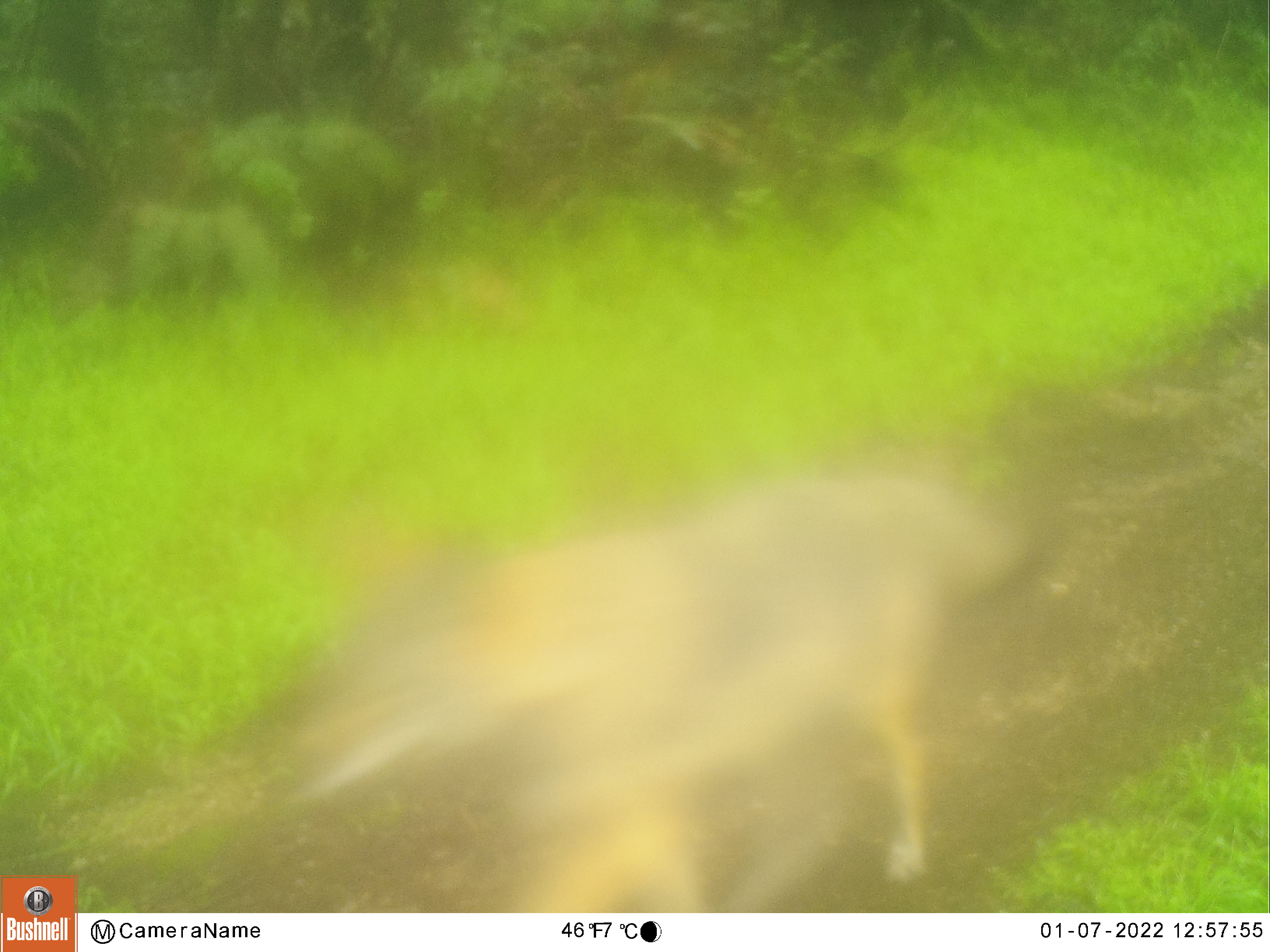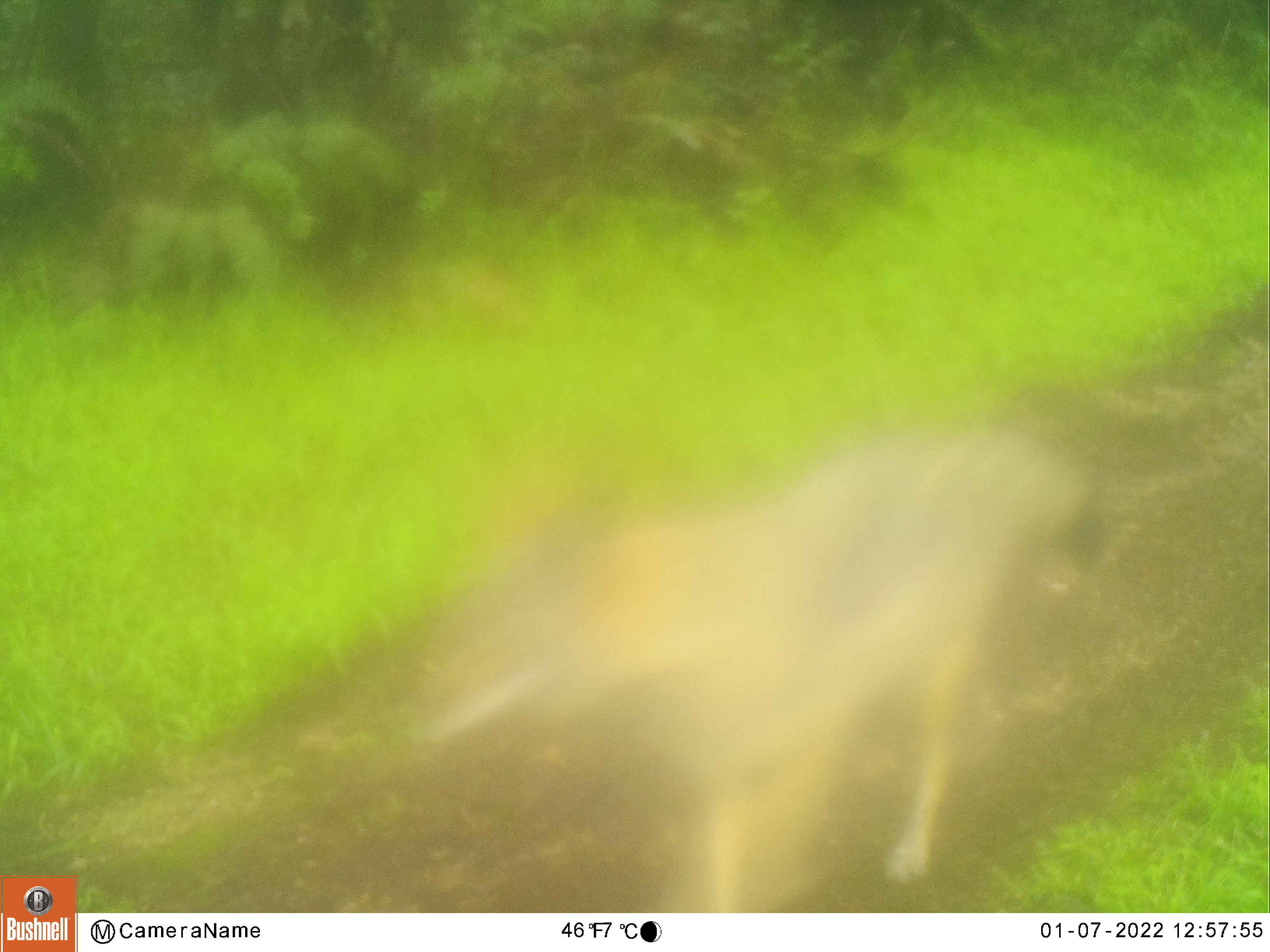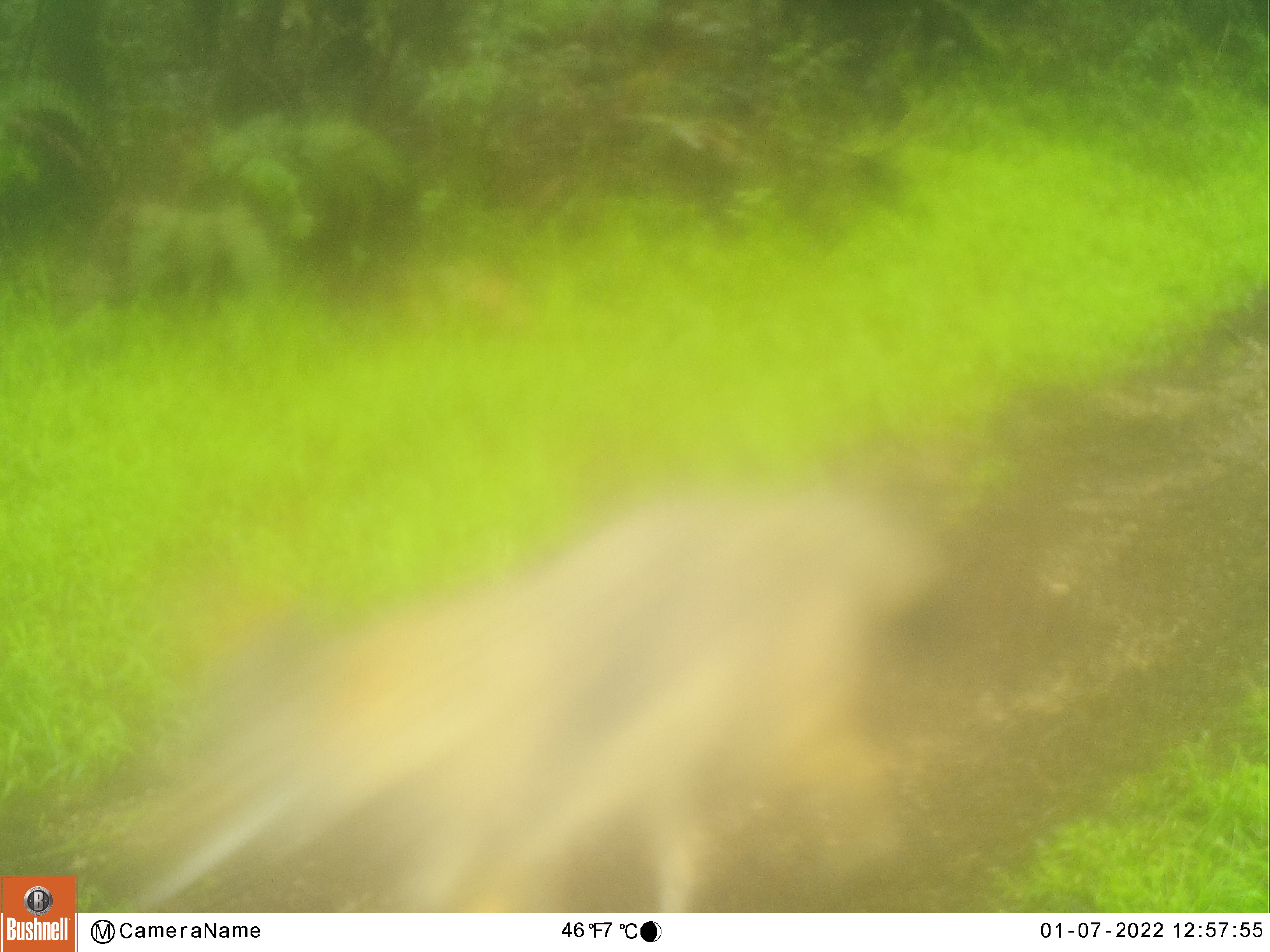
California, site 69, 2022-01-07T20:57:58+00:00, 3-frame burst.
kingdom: Animalia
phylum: Chordata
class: Mammalia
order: Carnivora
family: Canidae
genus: Canis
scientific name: Canis latrans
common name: coyote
Coyote (Canis latrans).